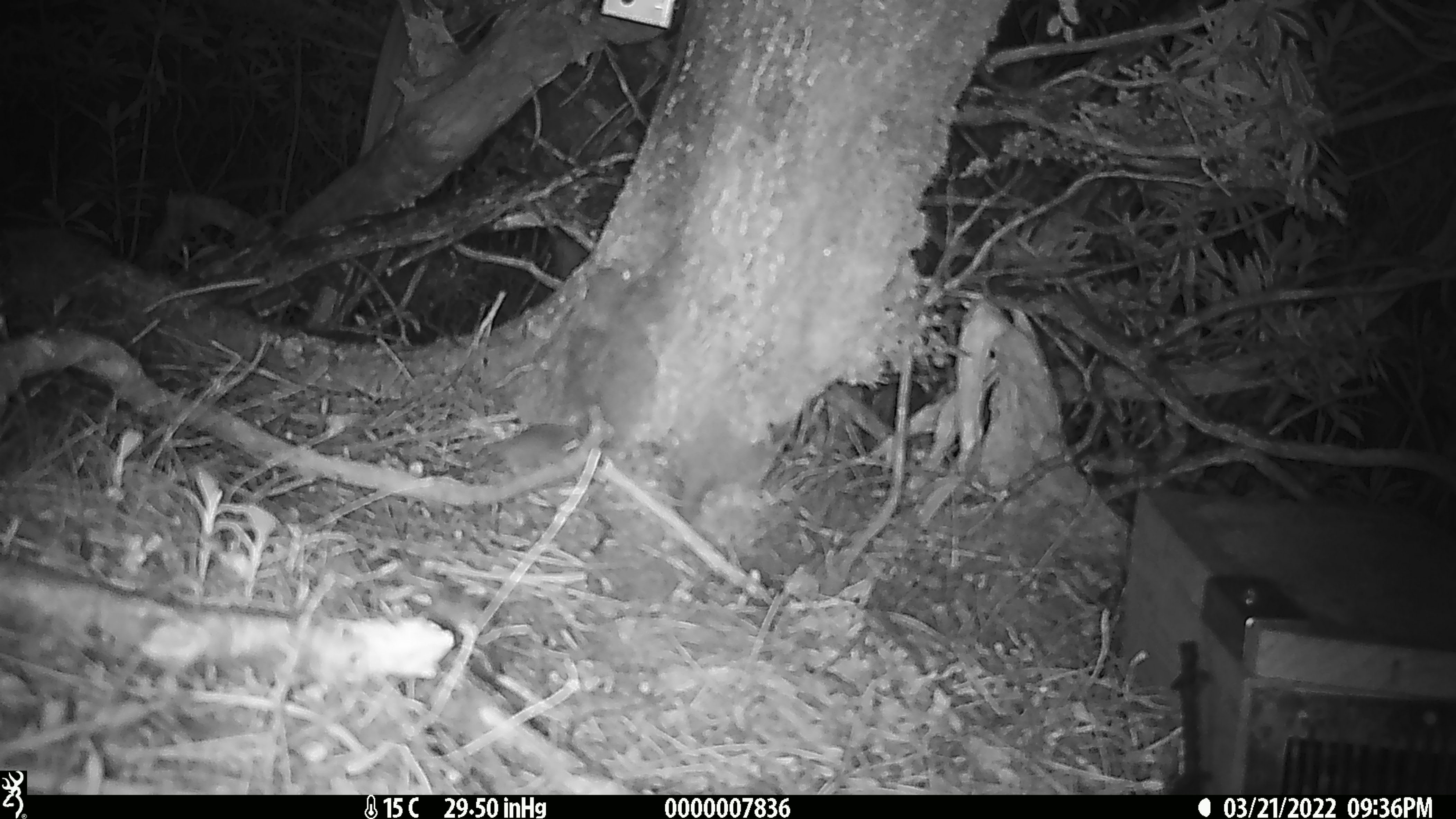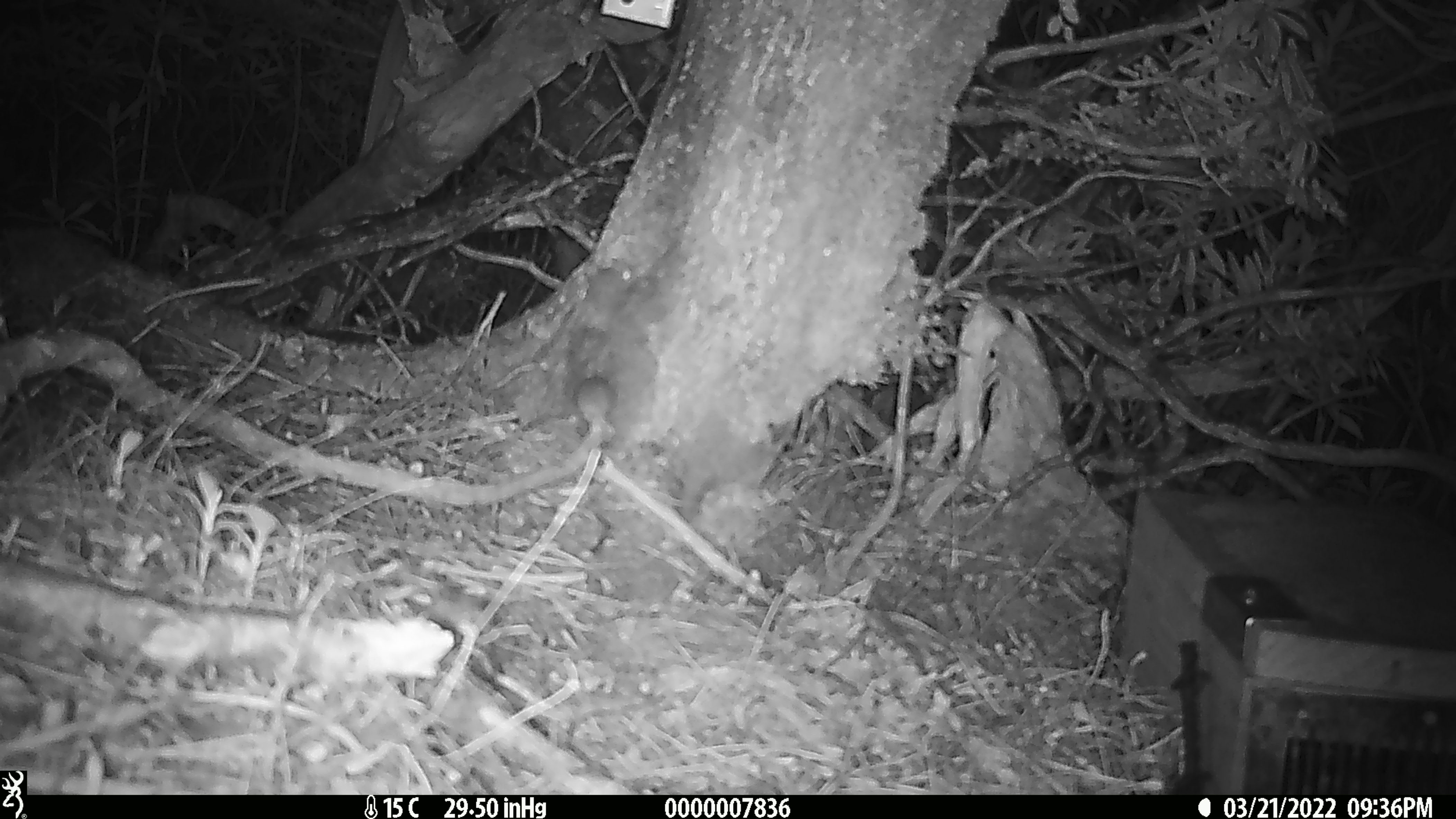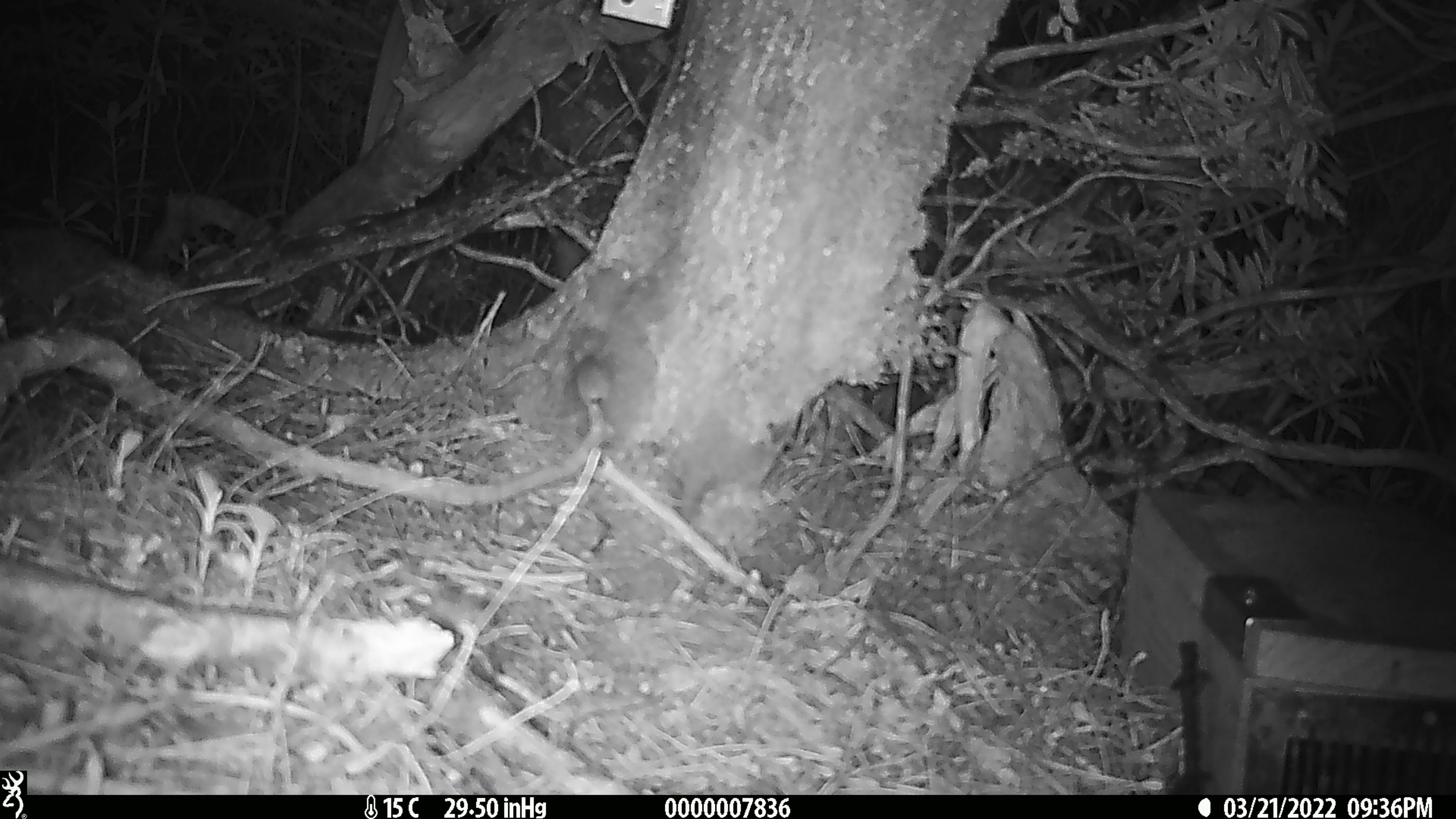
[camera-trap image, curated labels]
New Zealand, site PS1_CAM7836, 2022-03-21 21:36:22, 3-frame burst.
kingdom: Animalia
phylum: Chordata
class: Mammalia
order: Rodentia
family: Muridae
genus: Mus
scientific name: Mus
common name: mouse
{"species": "mouse (Mus)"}